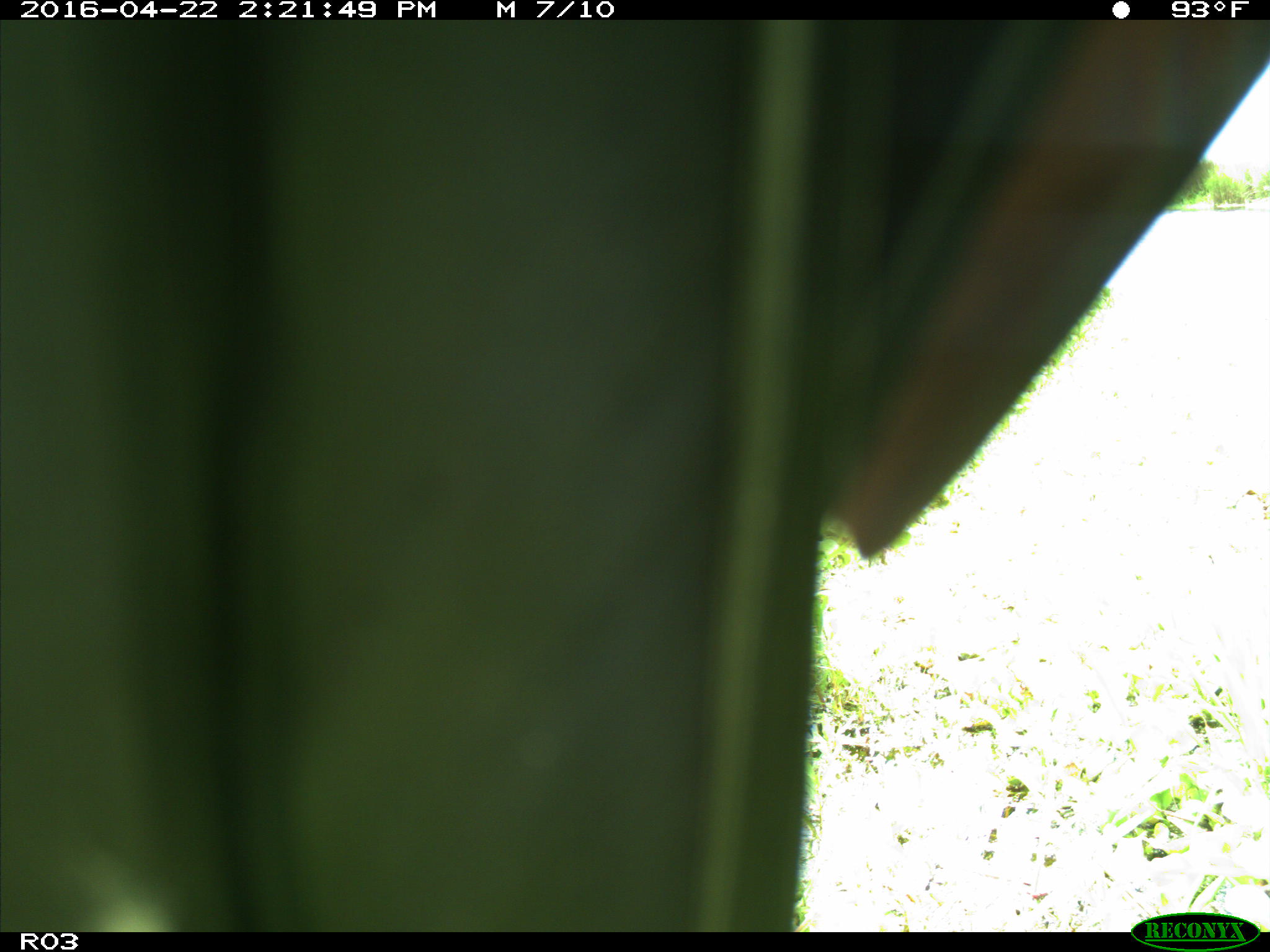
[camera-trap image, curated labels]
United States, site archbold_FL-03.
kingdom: Animalia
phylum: Chordata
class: Aves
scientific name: Aves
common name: birds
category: unidentified bird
Unidentified bird (birds) (Aves).